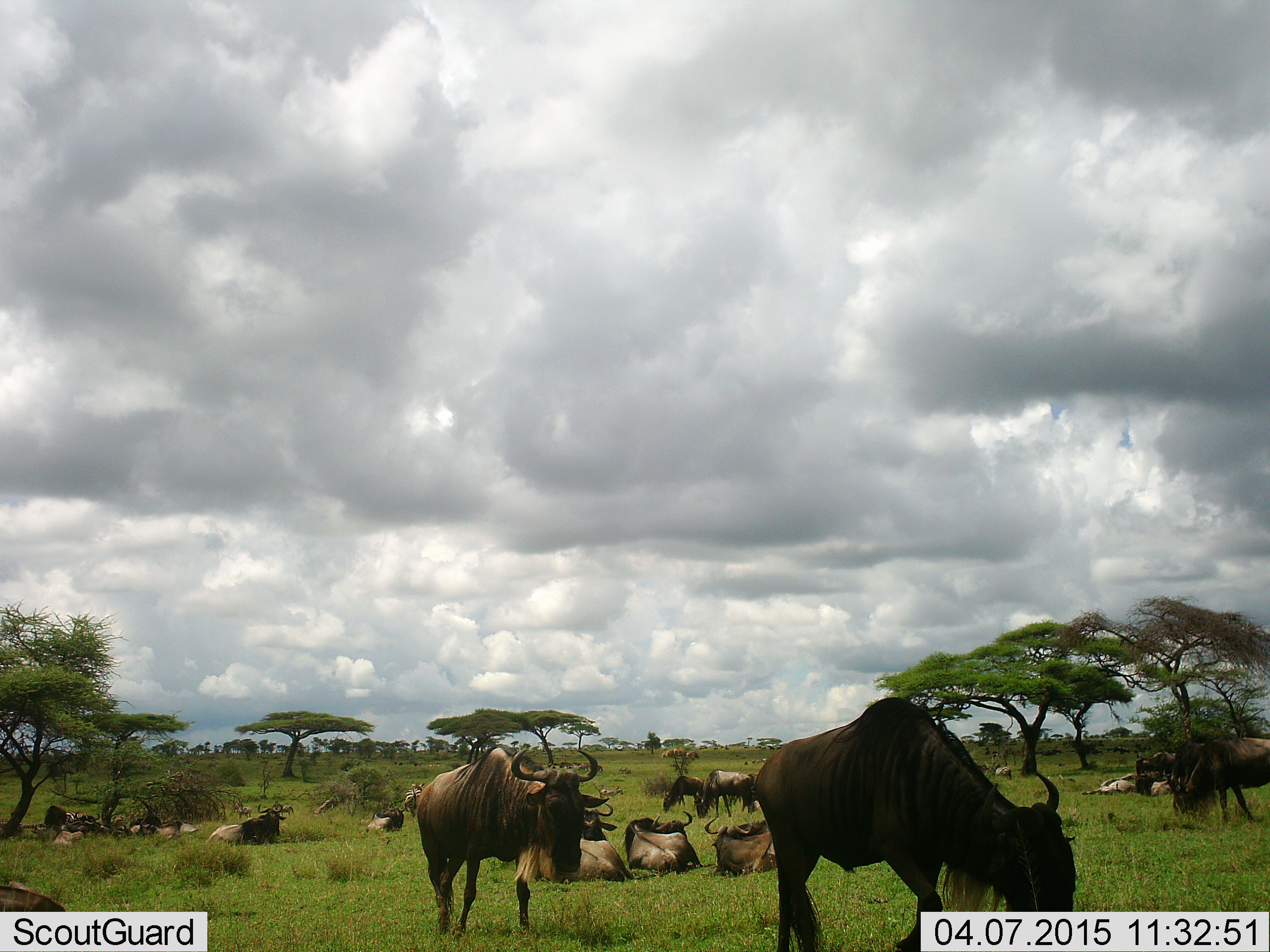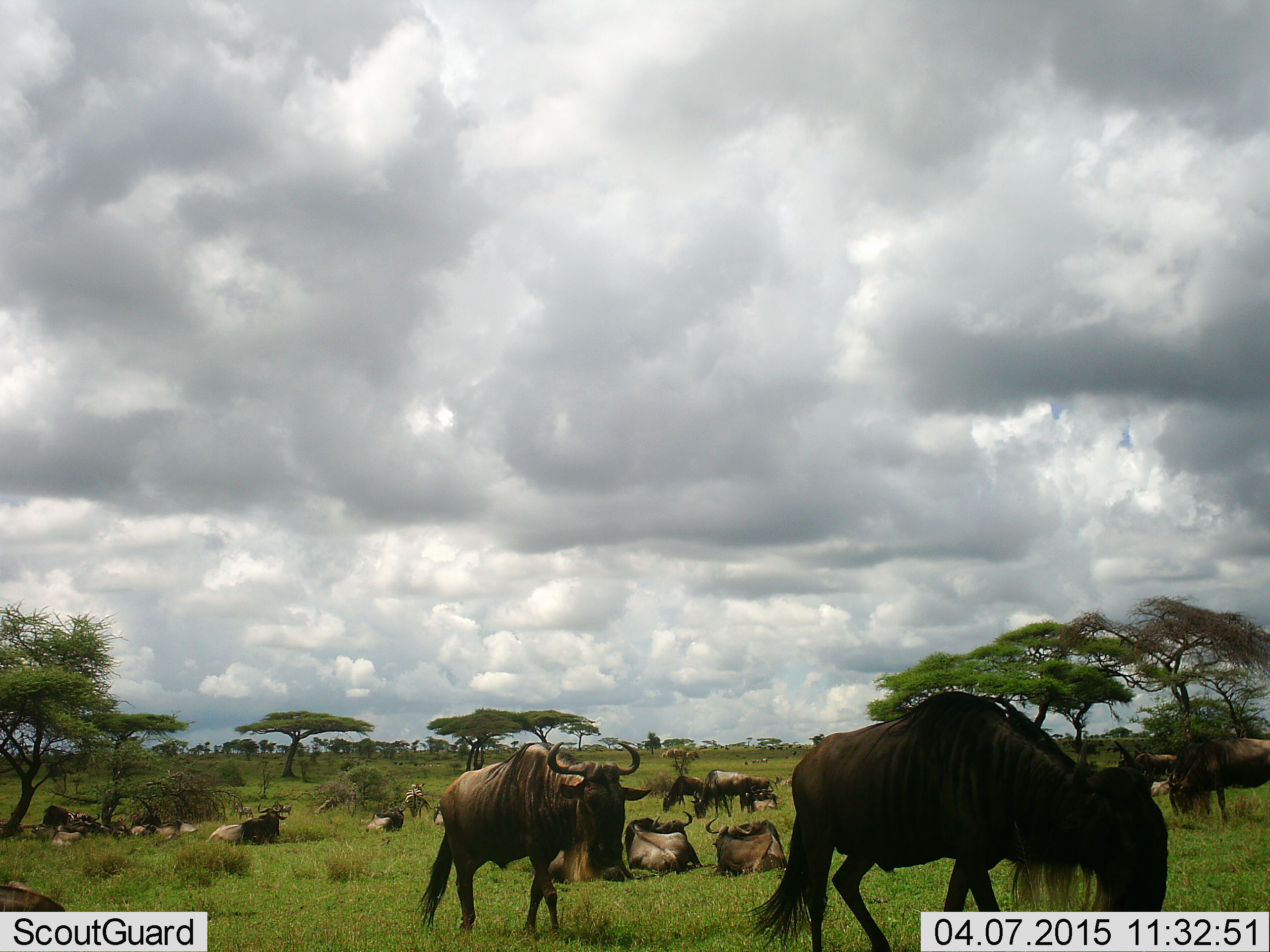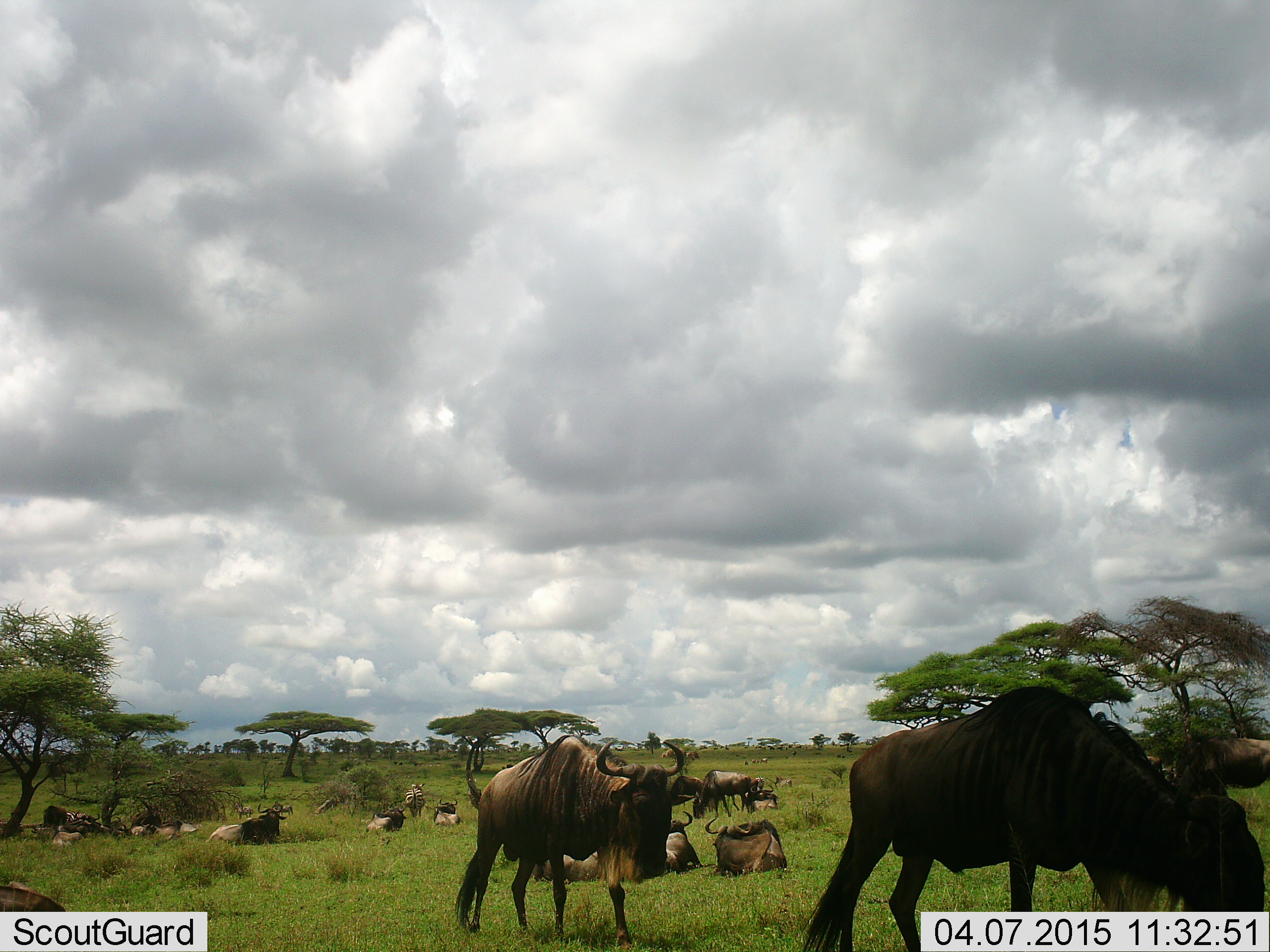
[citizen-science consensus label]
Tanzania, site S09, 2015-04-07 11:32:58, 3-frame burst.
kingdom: Animalia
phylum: Chordata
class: Mammalia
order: Artiodactyla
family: Bovidae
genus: Connochaetes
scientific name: Connochaetes taurinus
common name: blue wildebeest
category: wildebeest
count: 11-50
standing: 70%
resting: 100%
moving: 80%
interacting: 20%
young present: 10%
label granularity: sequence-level